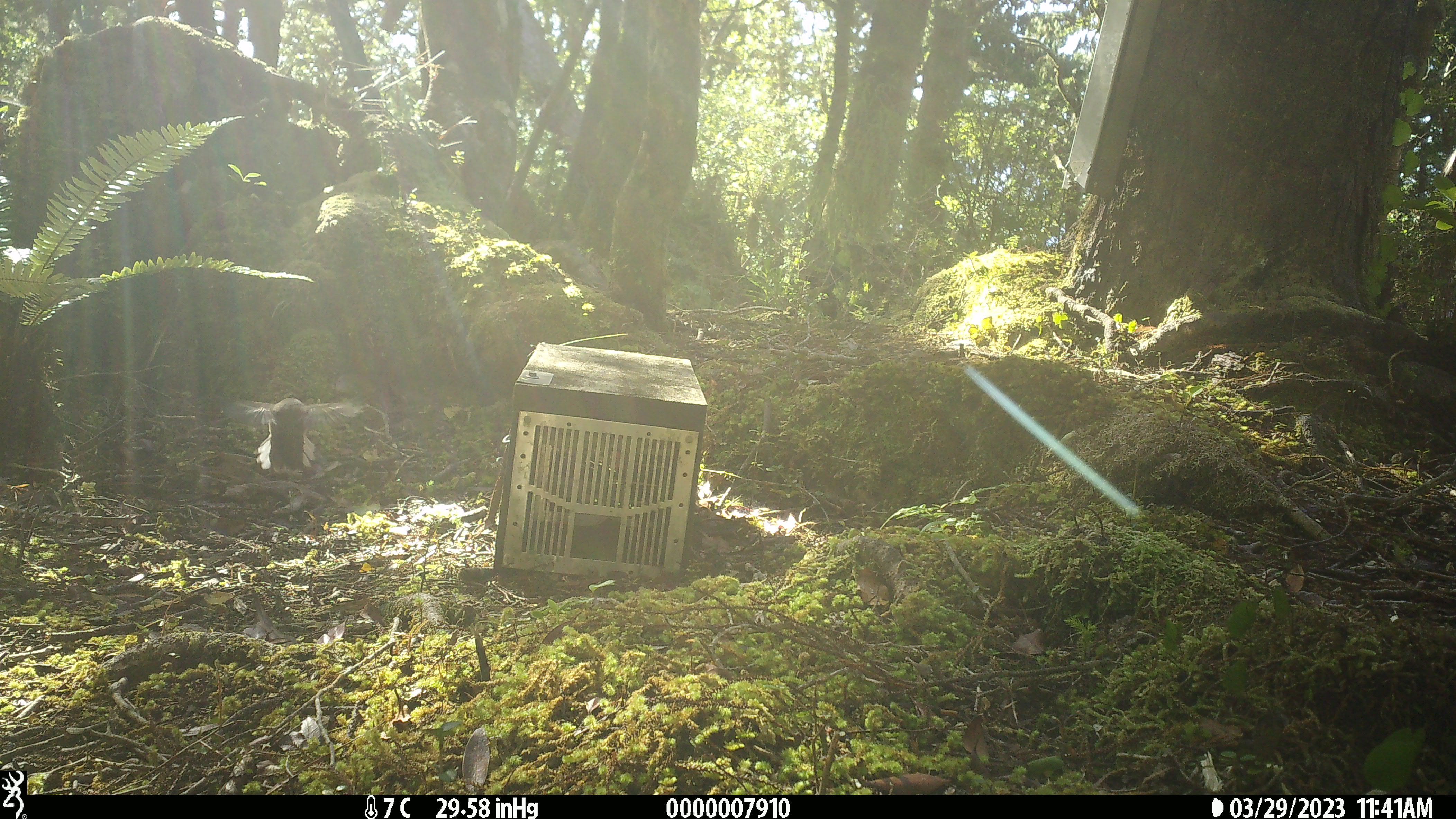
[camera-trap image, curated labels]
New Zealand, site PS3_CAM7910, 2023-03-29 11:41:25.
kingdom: Animalia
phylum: Chordata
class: Aves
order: Passeriformes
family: Petroicidae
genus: Petroica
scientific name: Petroica macrocephala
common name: tomtit